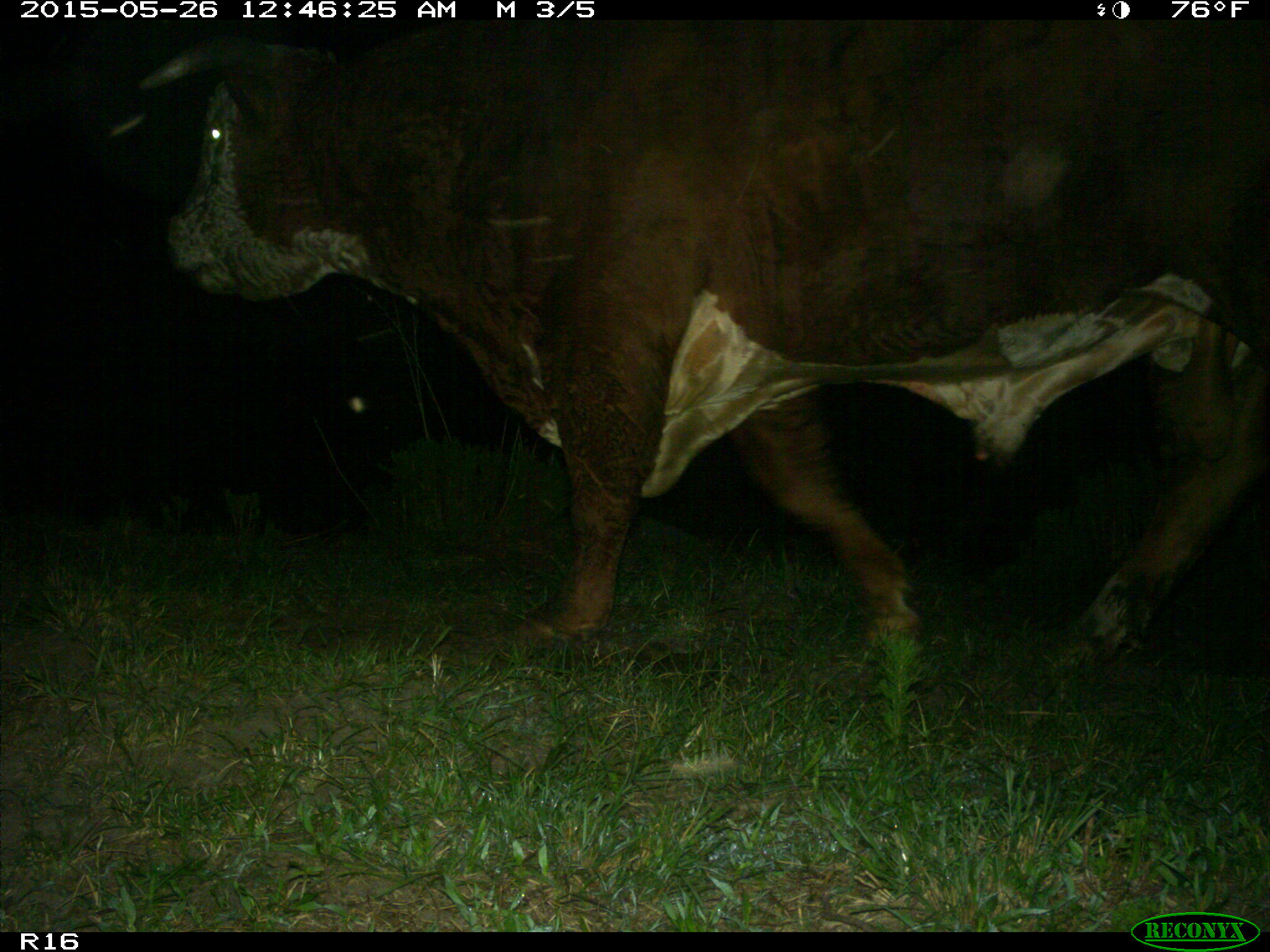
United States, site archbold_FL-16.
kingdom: Animalia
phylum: Chordata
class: Mammalia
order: Artiodactyla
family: Bovidae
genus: Bos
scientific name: Bos taurus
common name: domestic cow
Bos taurus (domestic cow).